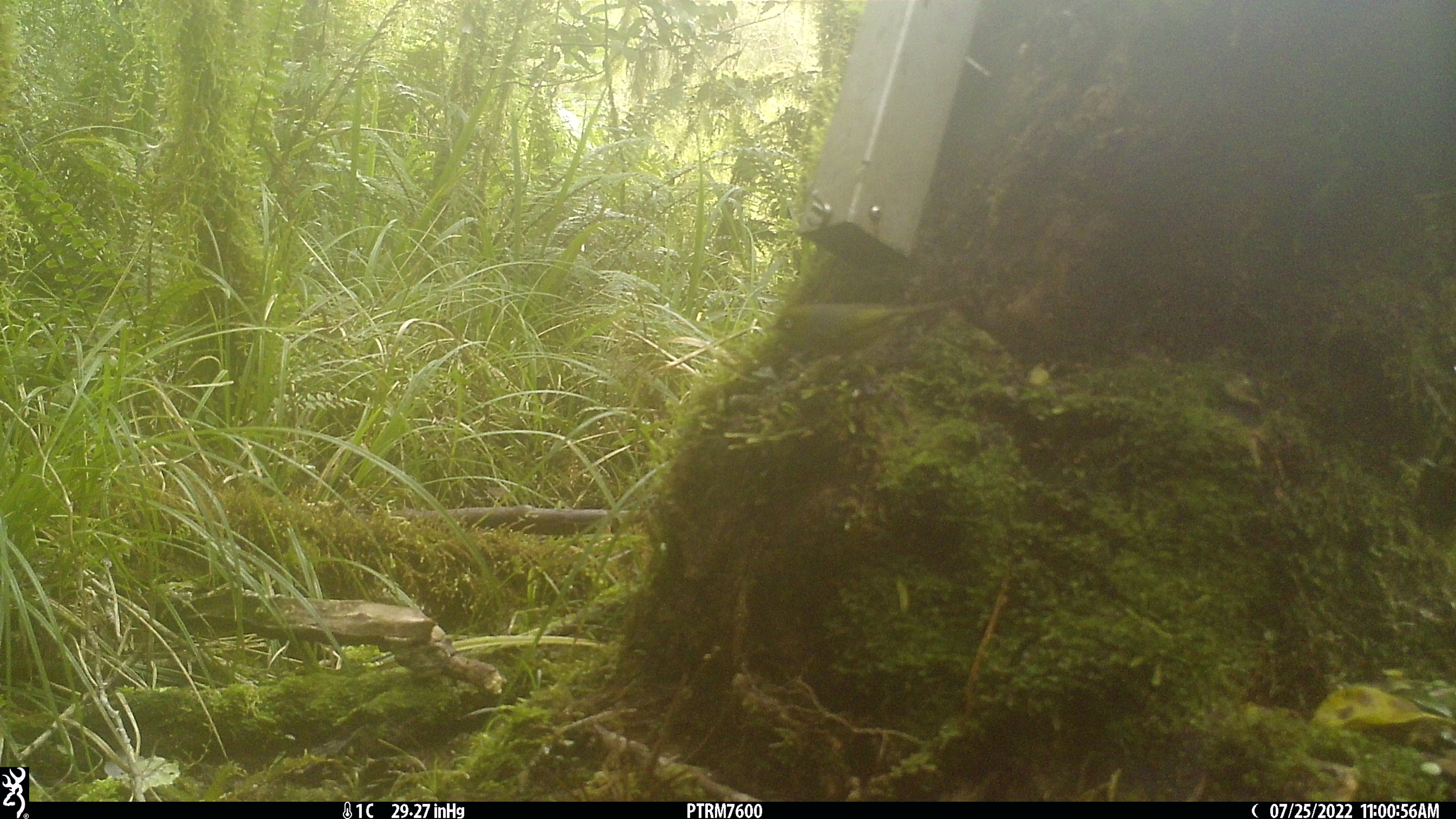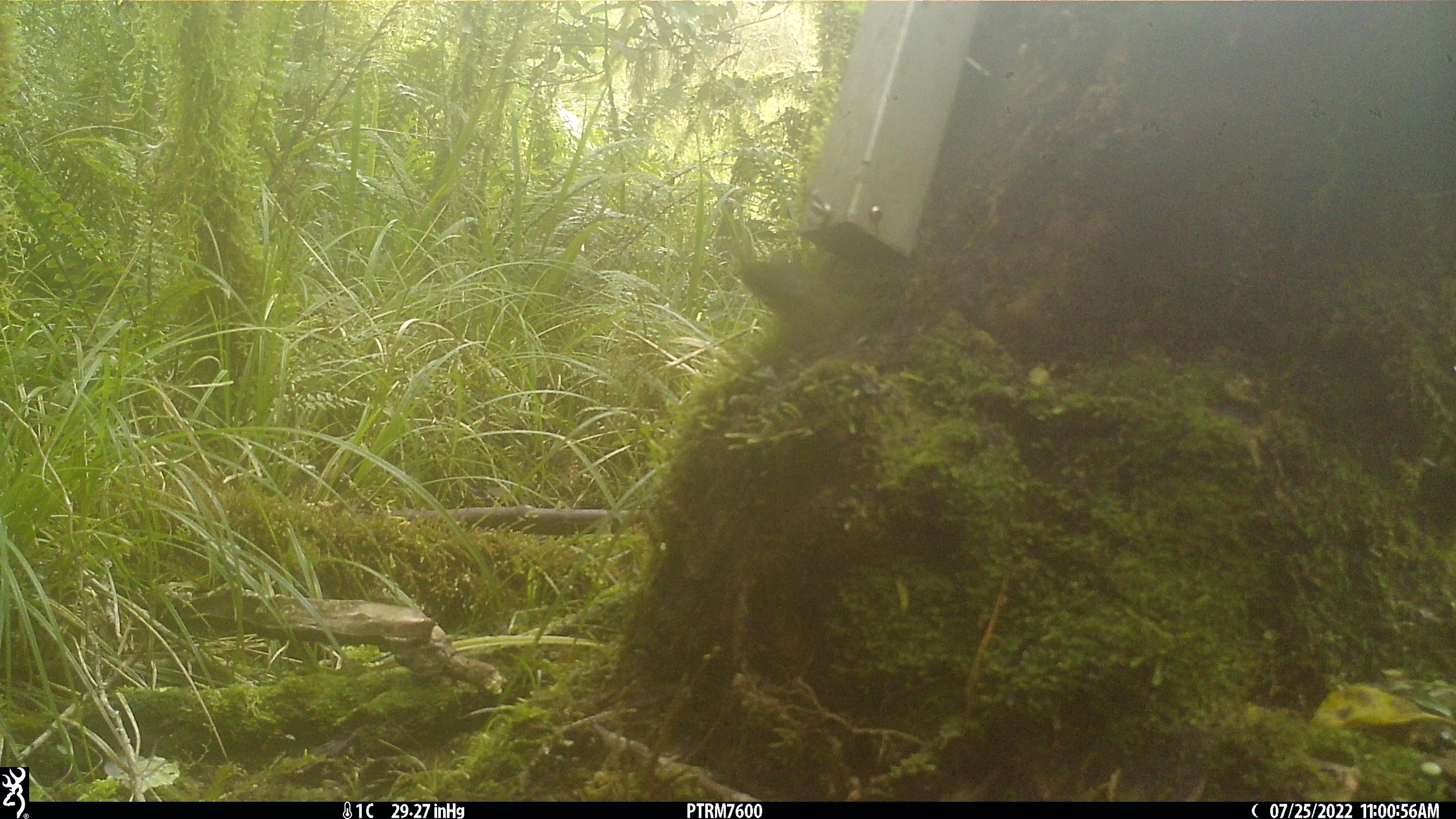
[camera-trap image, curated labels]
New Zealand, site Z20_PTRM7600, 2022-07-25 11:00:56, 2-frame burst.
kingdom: Animalia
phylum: Chordata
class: Aves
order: Passeriformes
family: Zosteropidae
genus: Zosterops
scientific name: Zosterops lateralis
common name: silvereye